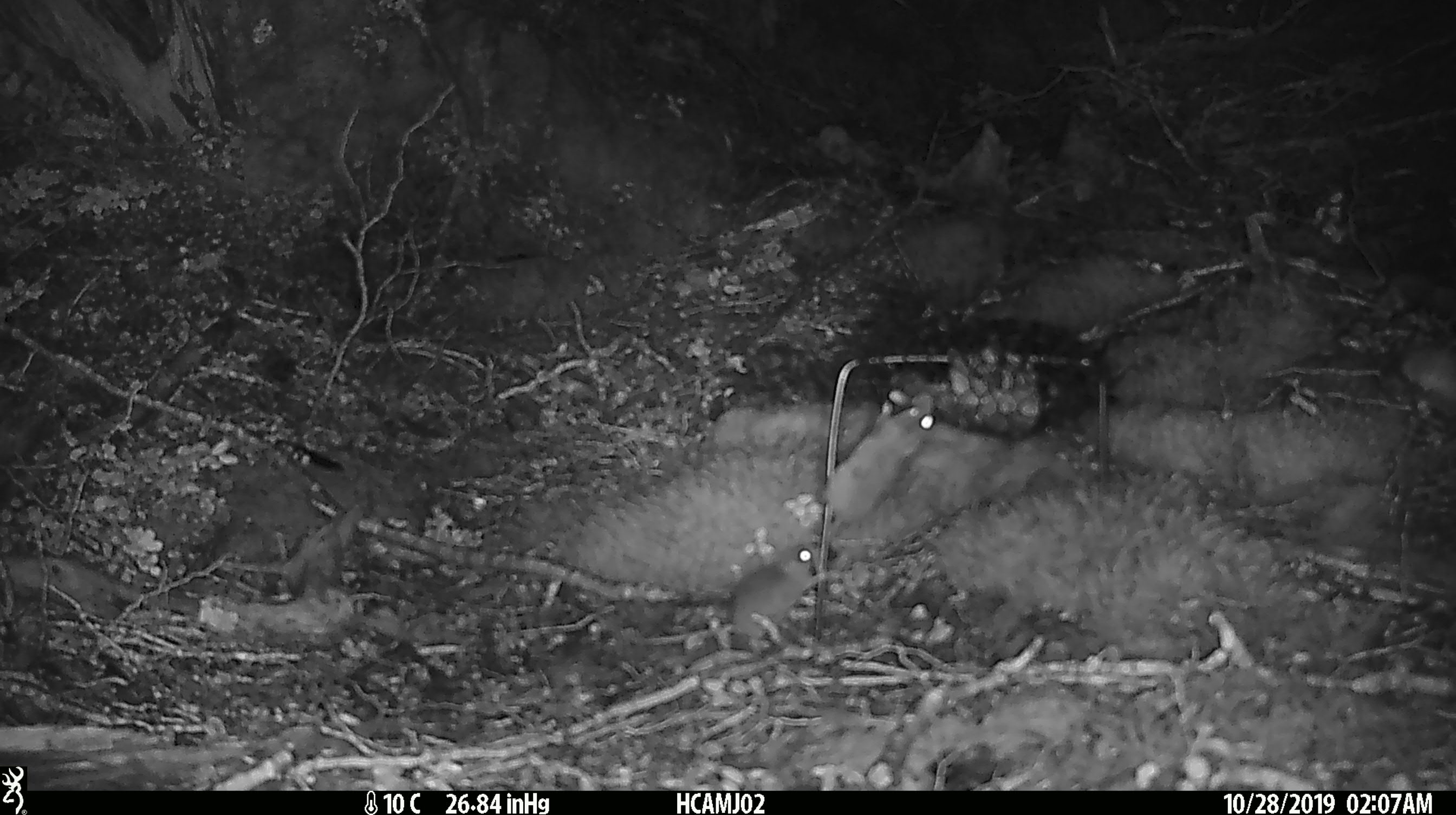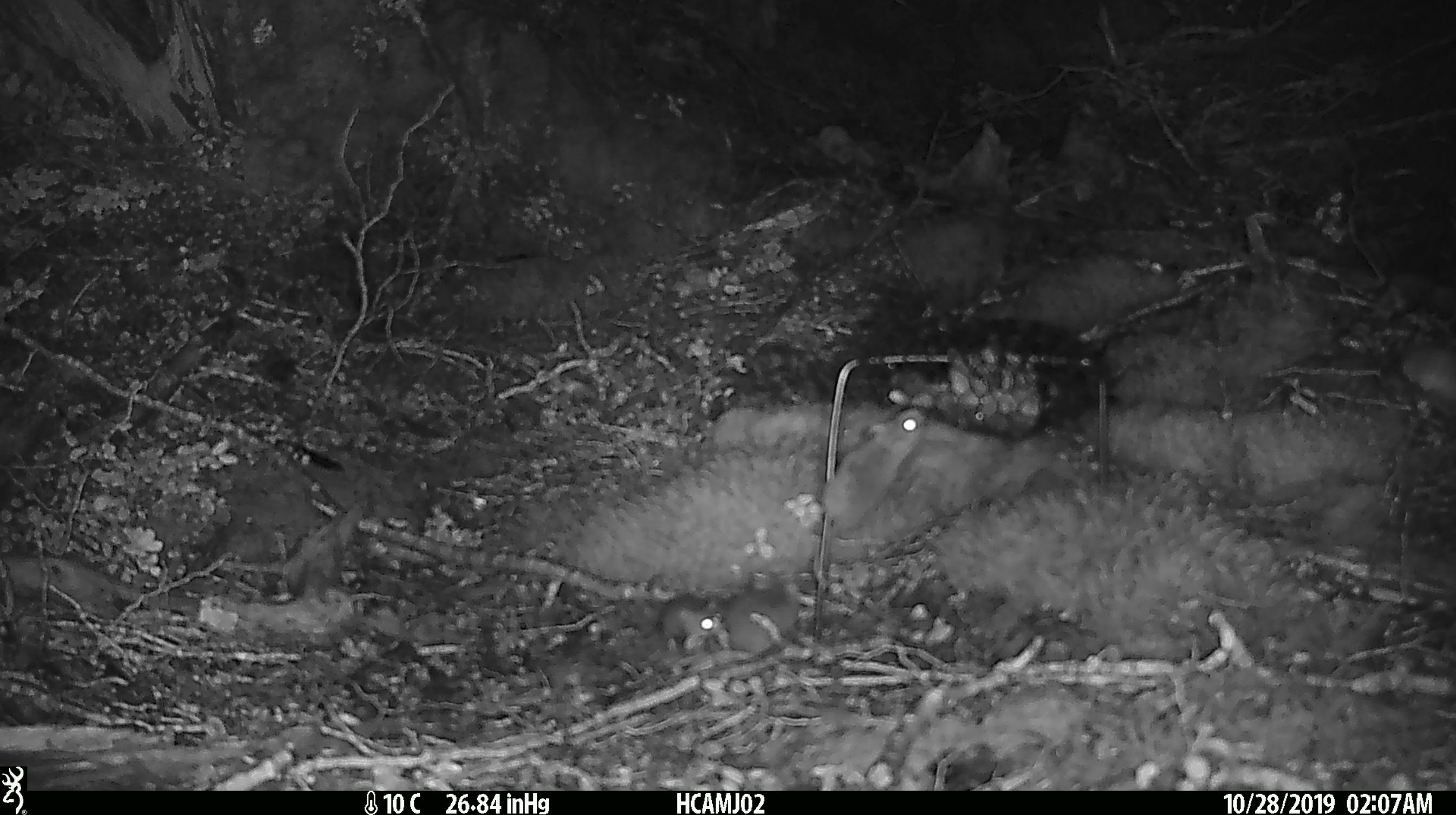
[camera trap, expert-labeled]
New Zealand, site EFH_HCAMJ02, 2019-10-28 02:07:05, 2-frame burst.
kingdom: Animalia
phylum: Chordata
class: Mammalia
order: Rodentia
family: Muridae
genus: Mus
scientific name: Mus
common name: mouse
Mouse (Mus).